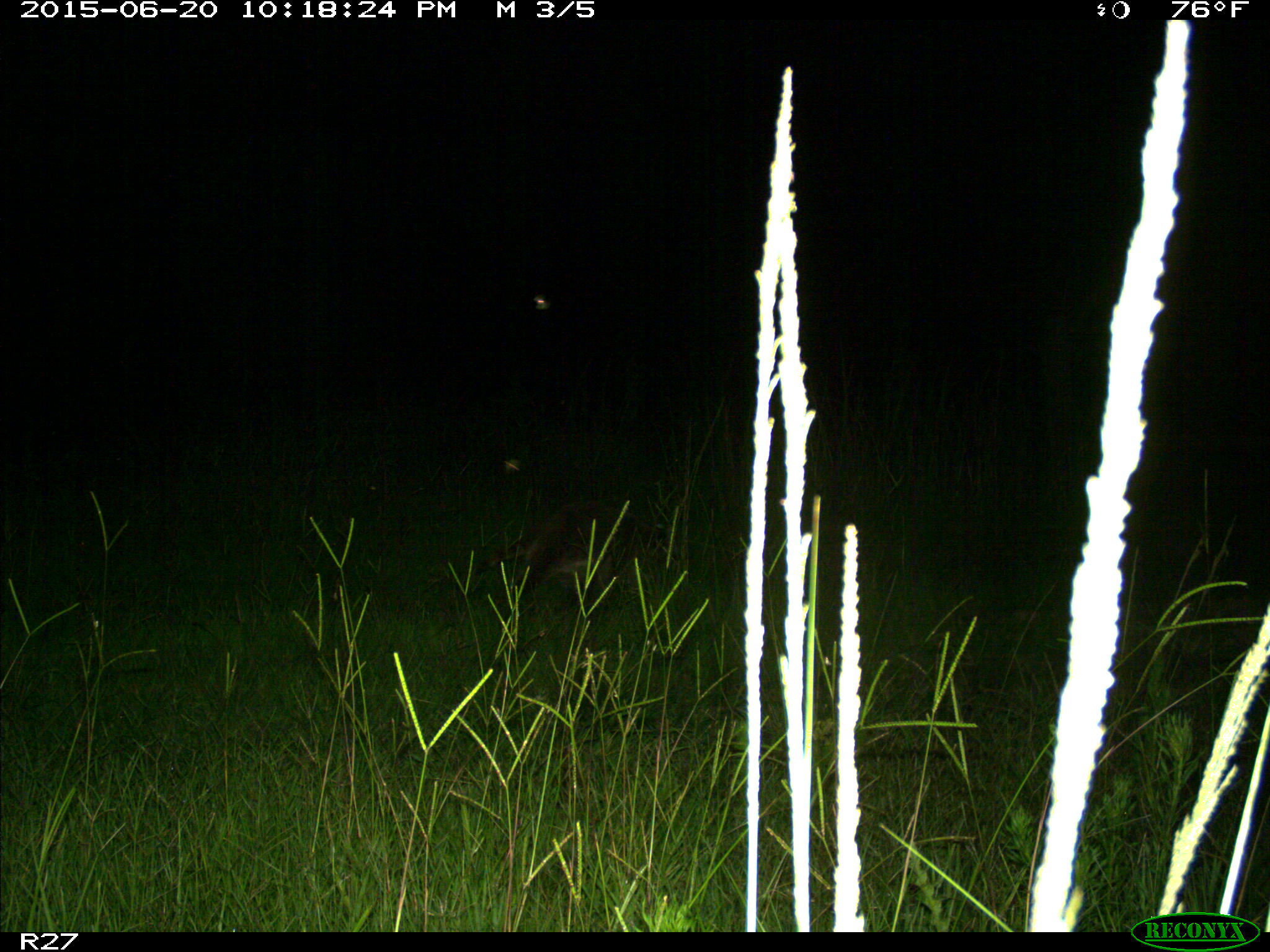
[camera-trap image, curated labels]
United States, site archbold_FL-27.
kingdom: Animalia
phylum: Chordata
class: Mammalia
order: Carnivora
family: Procyonidae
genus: Procyon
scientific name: Procyon lotor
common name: common raccoon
Procyon lotor (common raccoon).